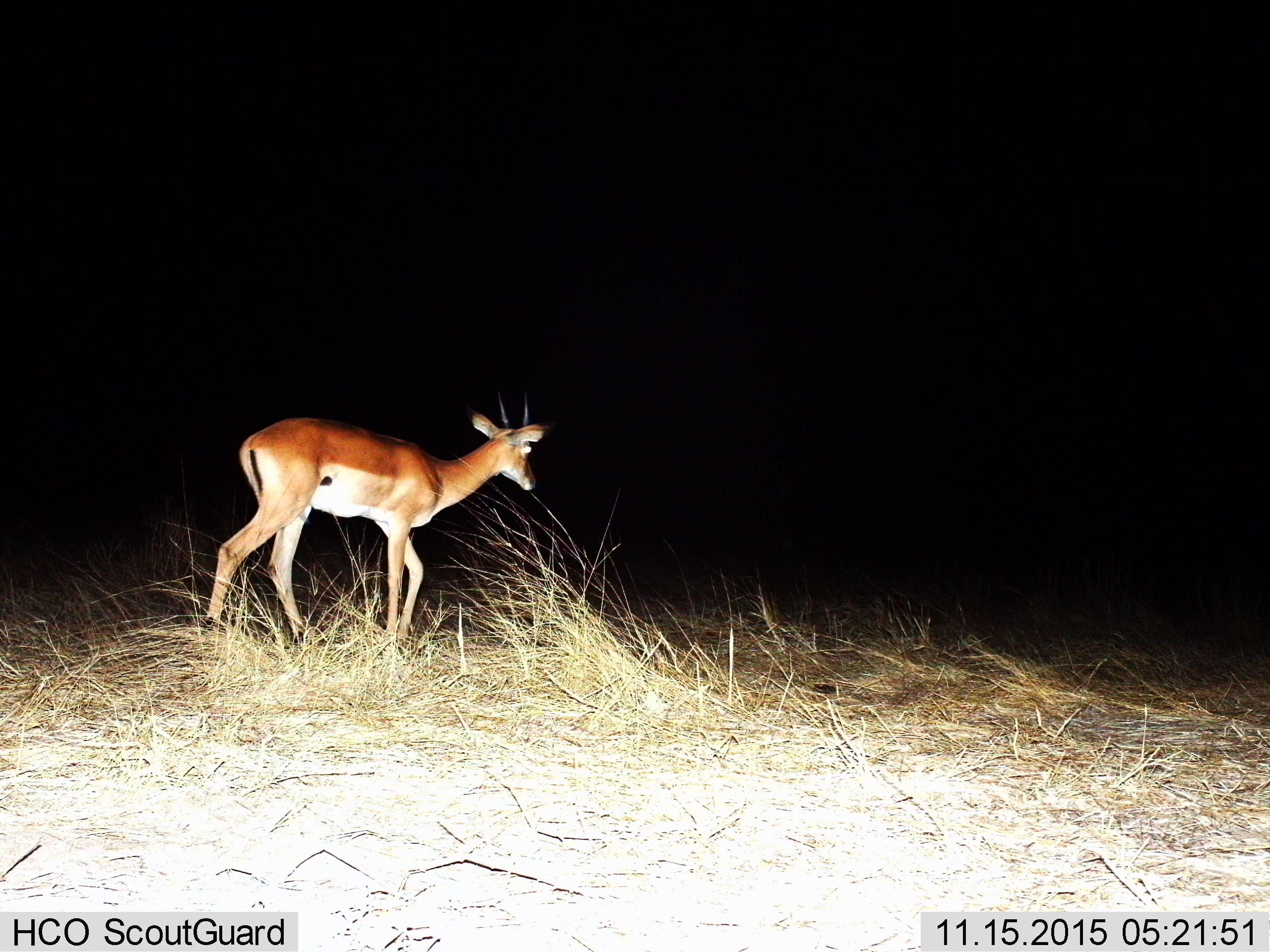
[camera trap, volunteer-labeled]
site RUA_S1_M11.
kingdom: Animalia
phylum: Chordata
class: Mammalia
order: Artiodactyla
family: Bovidae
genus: Aepyceros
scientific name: Aepyceros melampus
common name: impala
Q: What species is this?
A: Impala (Aepyceros melampus).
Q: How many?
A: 1.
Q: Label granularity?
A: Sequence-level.